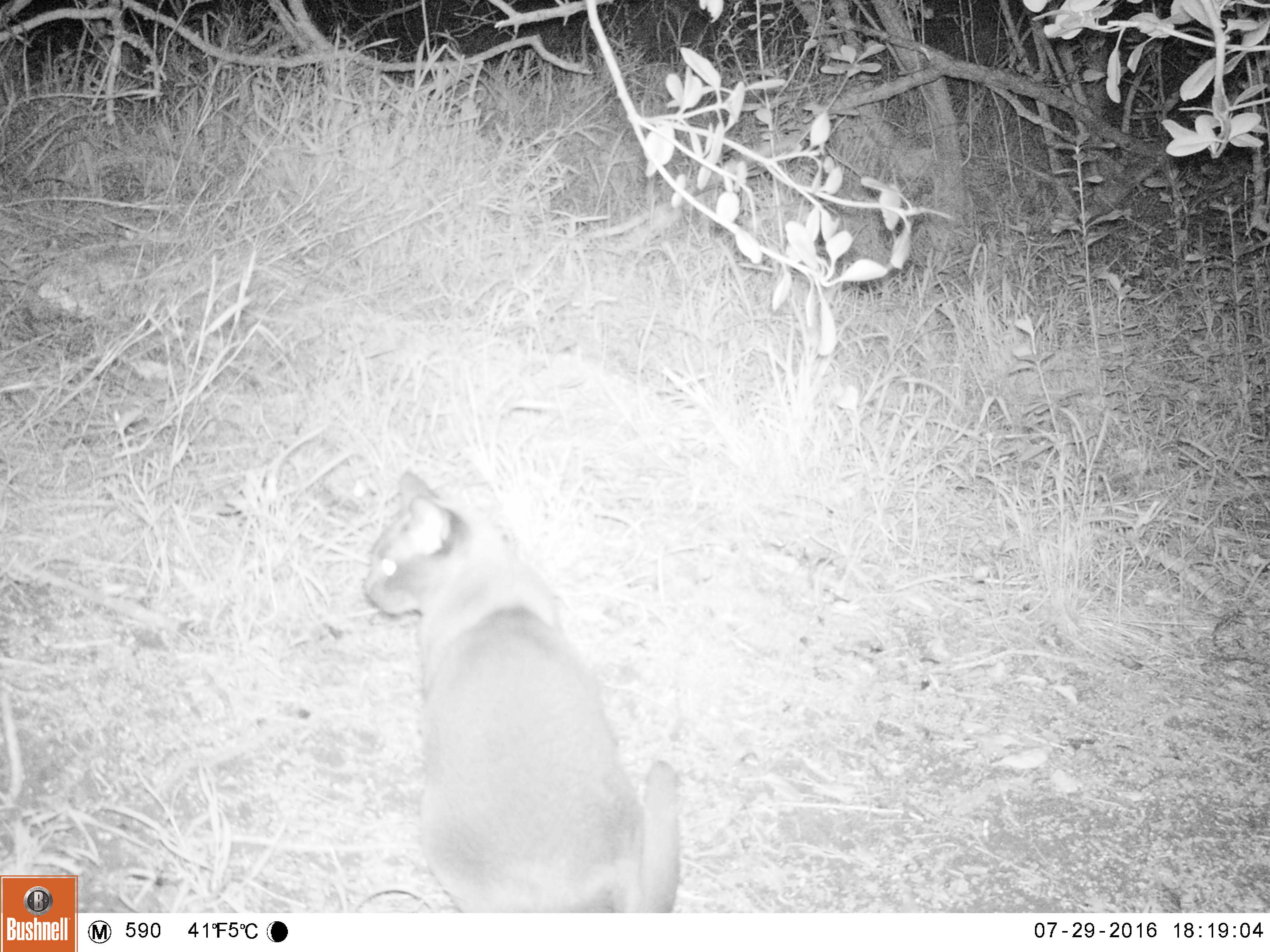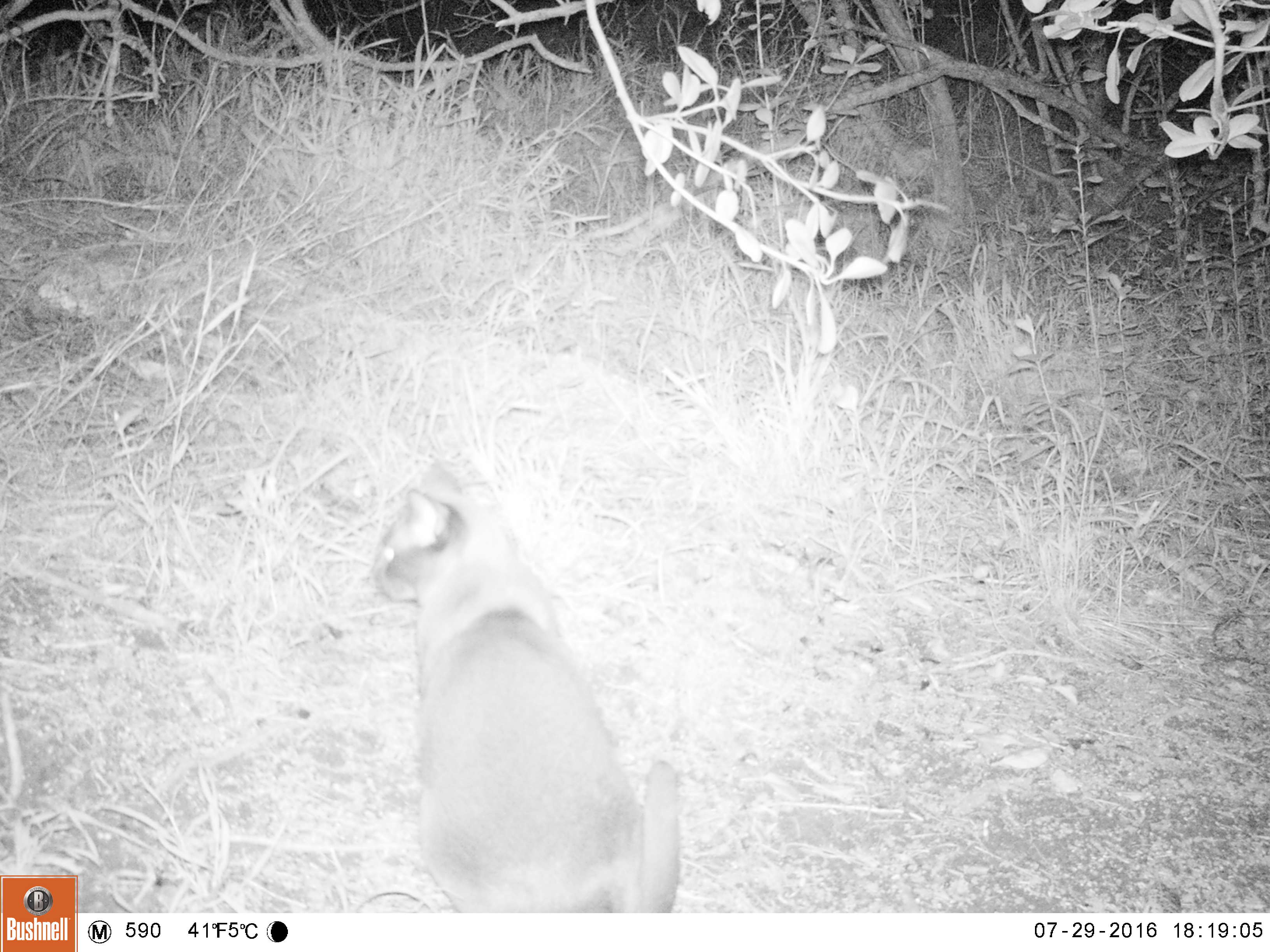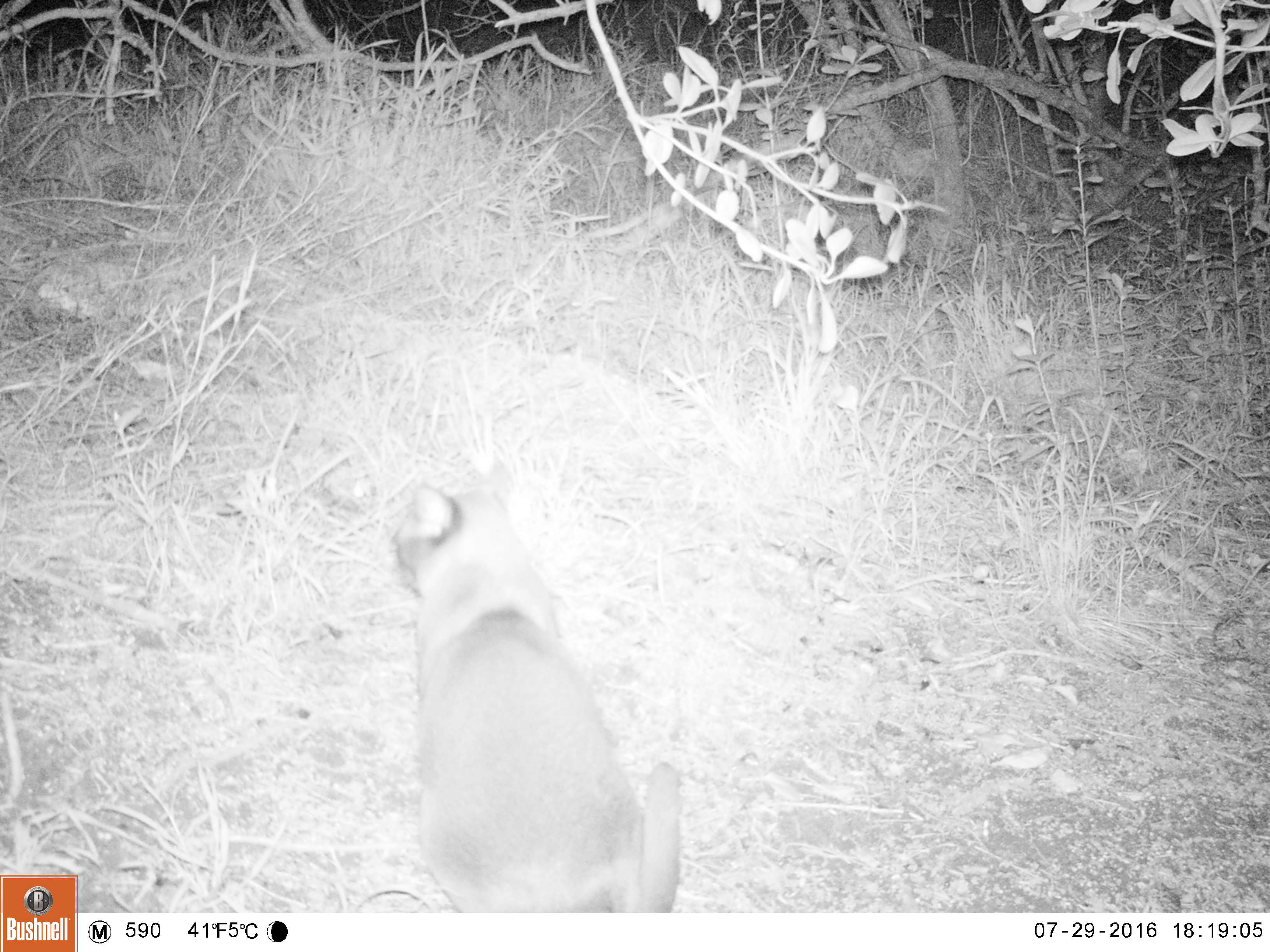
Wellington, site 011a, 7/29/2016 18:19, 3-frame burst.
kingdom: Animalia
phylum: Chordata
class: Mammalia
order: Carnivora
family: Felidae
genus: Felis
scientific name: Felis catus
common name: cat